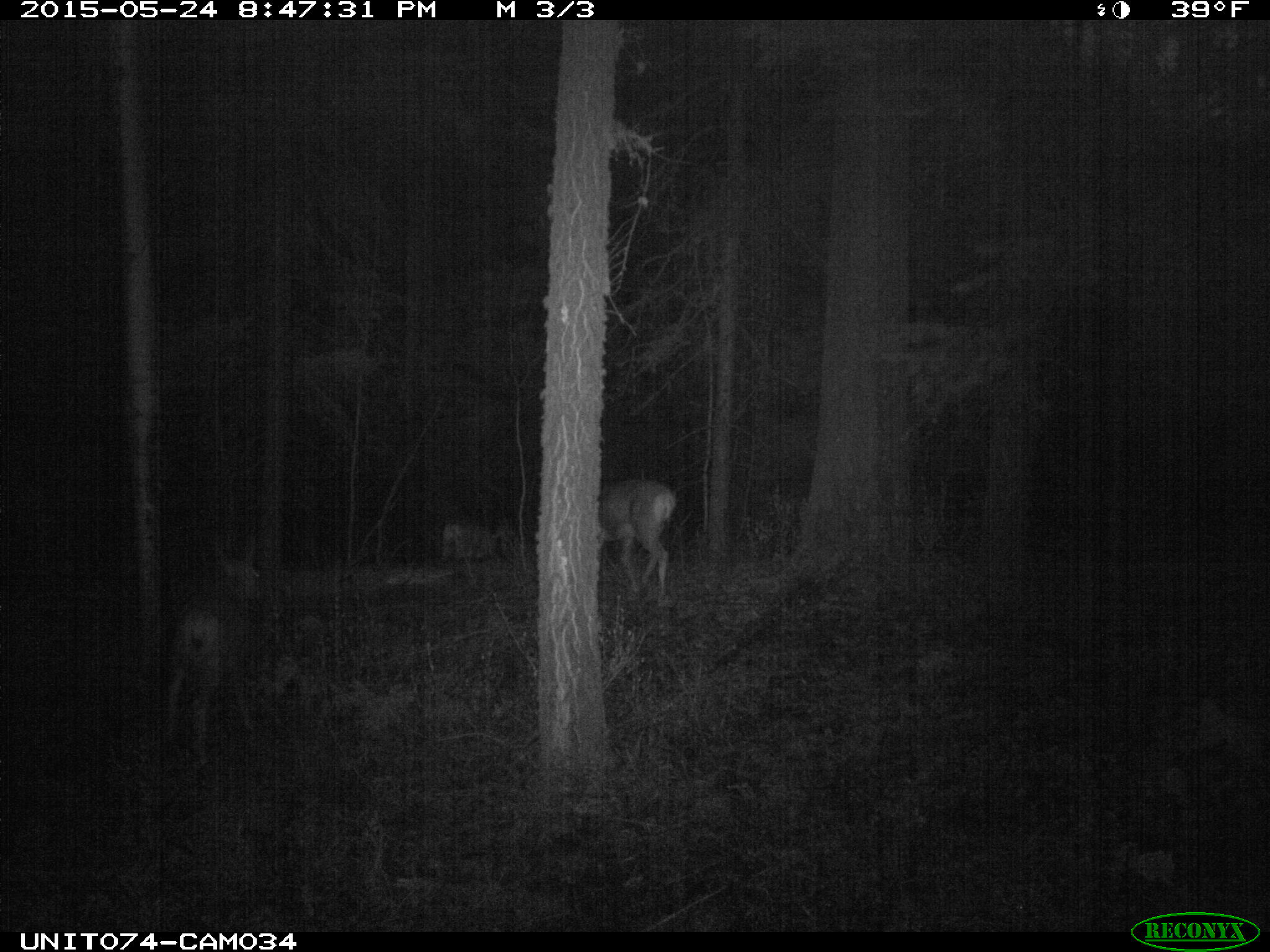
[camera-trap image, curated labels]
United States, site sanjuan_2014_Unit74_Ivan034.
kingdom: Animalia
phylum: Chordata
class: Mammalia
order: Artiodactyla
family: Cervidae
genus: Odocoileus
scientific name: Odocoileus hemionus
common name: mule deer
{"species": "Odocoileus hemionus (mule deer)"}